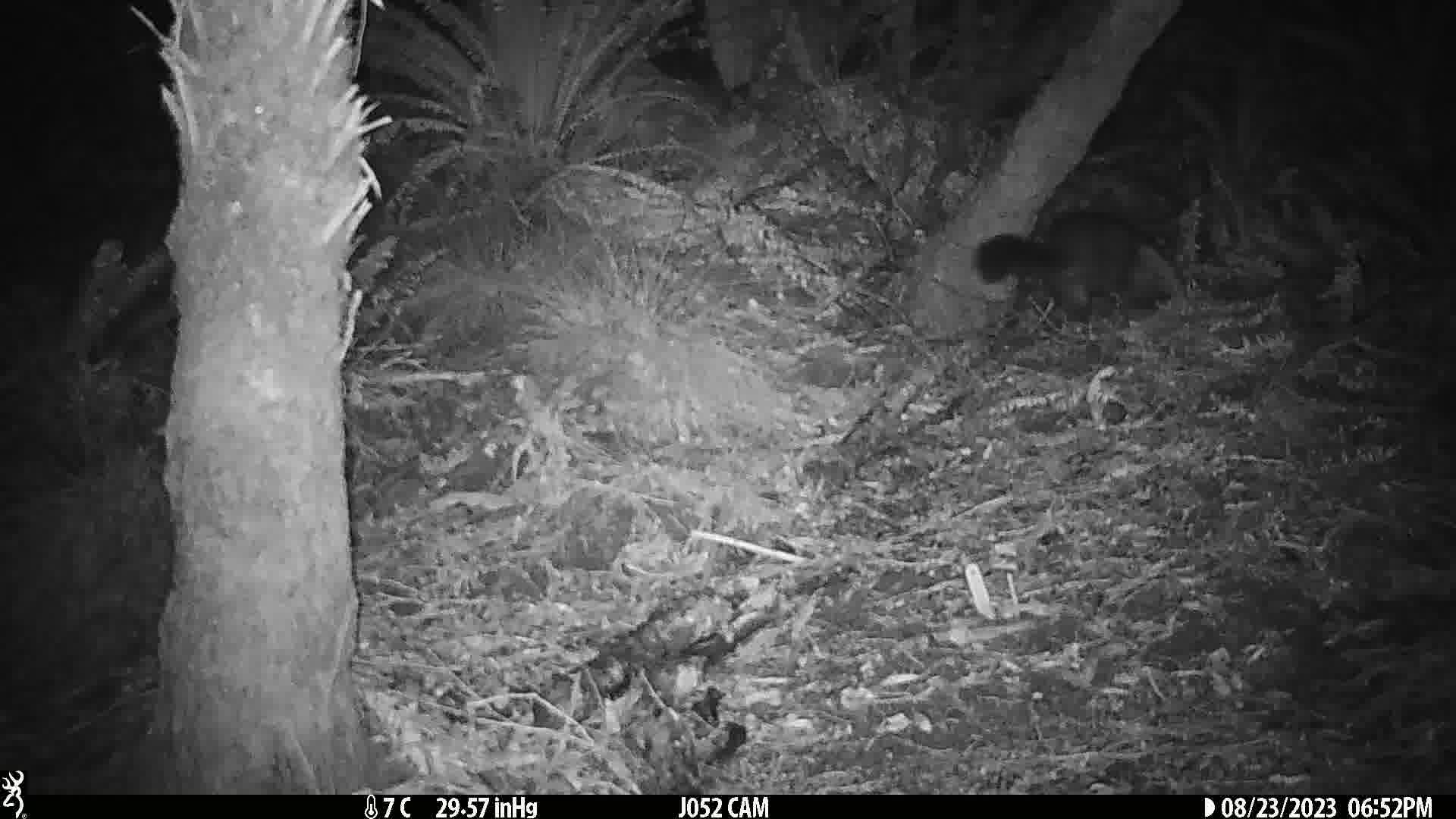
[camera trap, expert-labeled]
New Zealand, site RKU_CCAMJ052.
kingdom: Animalia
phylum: Chordata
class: Mammalia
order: Diprotodontia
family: Phalangeridae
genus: Trichosurus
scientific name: Trichosurus vulpecula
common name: common brushtail possum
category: possum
Possum (common brushtail possum) (Trichosurus vulpecula).